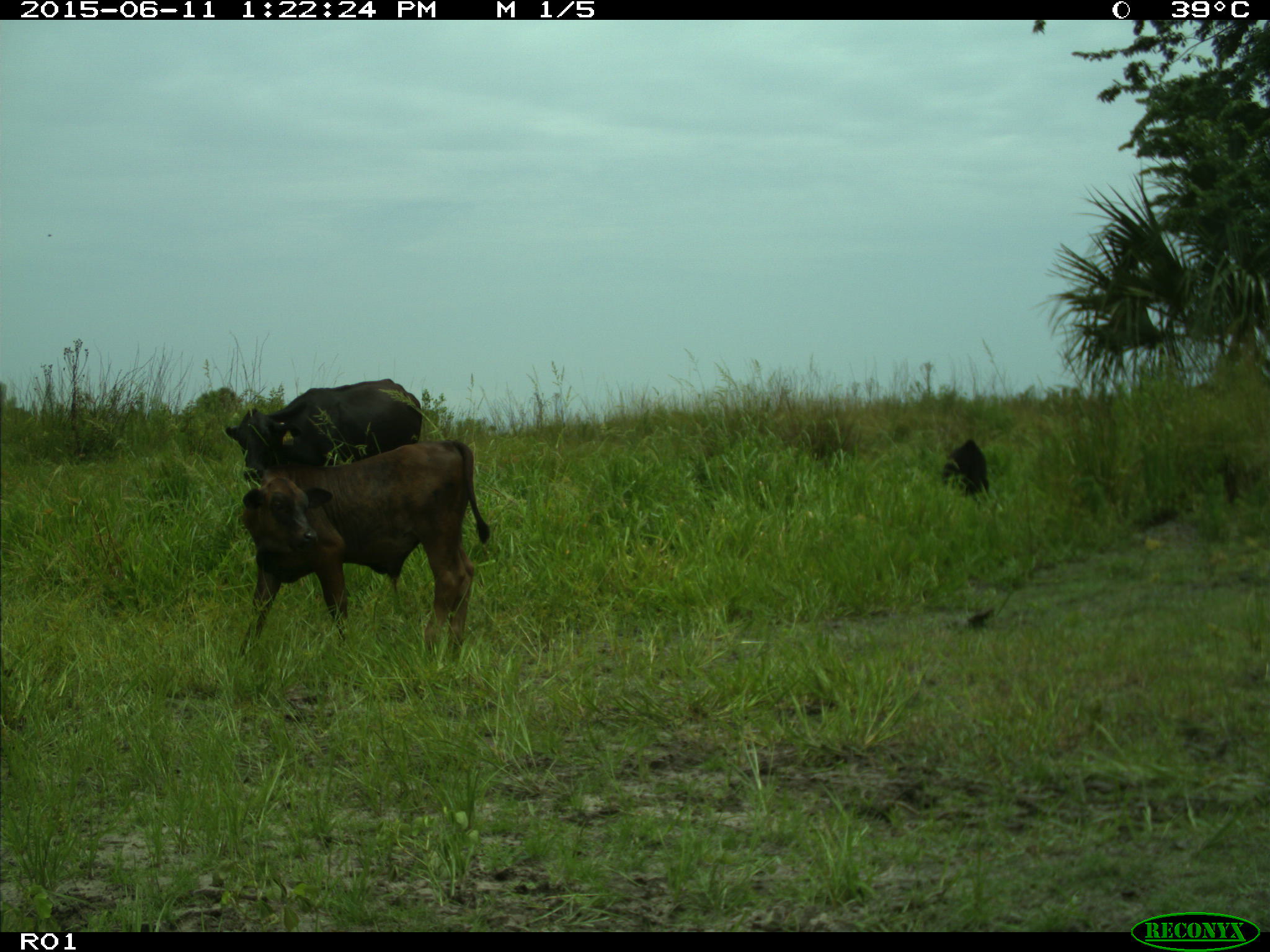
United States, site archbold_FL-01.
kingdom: Animalia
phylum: Chordata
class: Mammalia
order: Artiodactyla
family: Bovidae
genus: Bos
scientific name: Bos taurus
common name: domestic cow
Bos taurus (domestic cow).